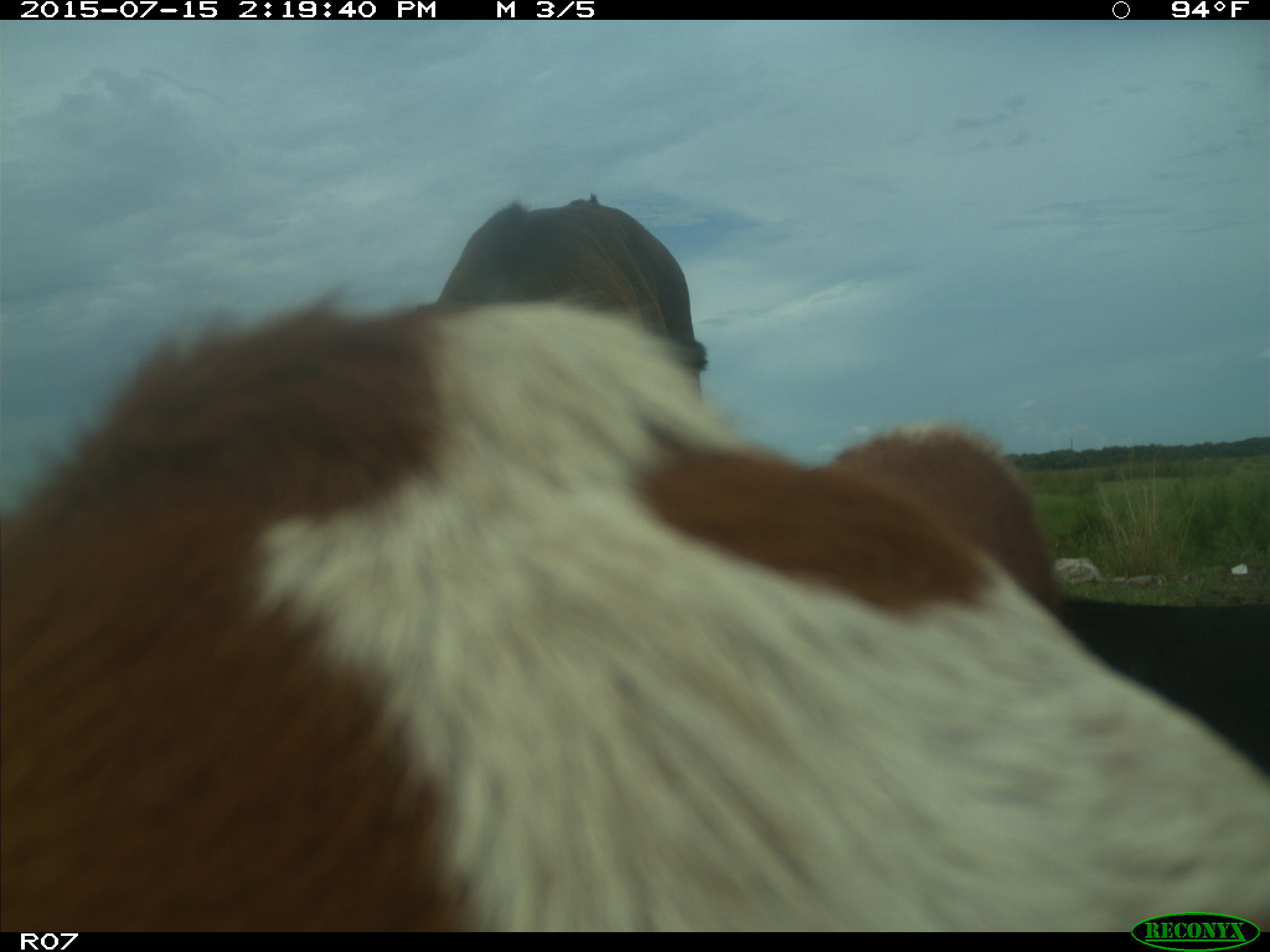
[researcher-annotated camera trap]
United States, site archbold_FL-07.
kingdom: Animalia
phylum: Chordata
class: Mammalia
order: Artiodactyla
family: Bovidae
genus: Bos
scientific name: Bos taurus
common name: domestic cow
Bos taurus (domestic cow).